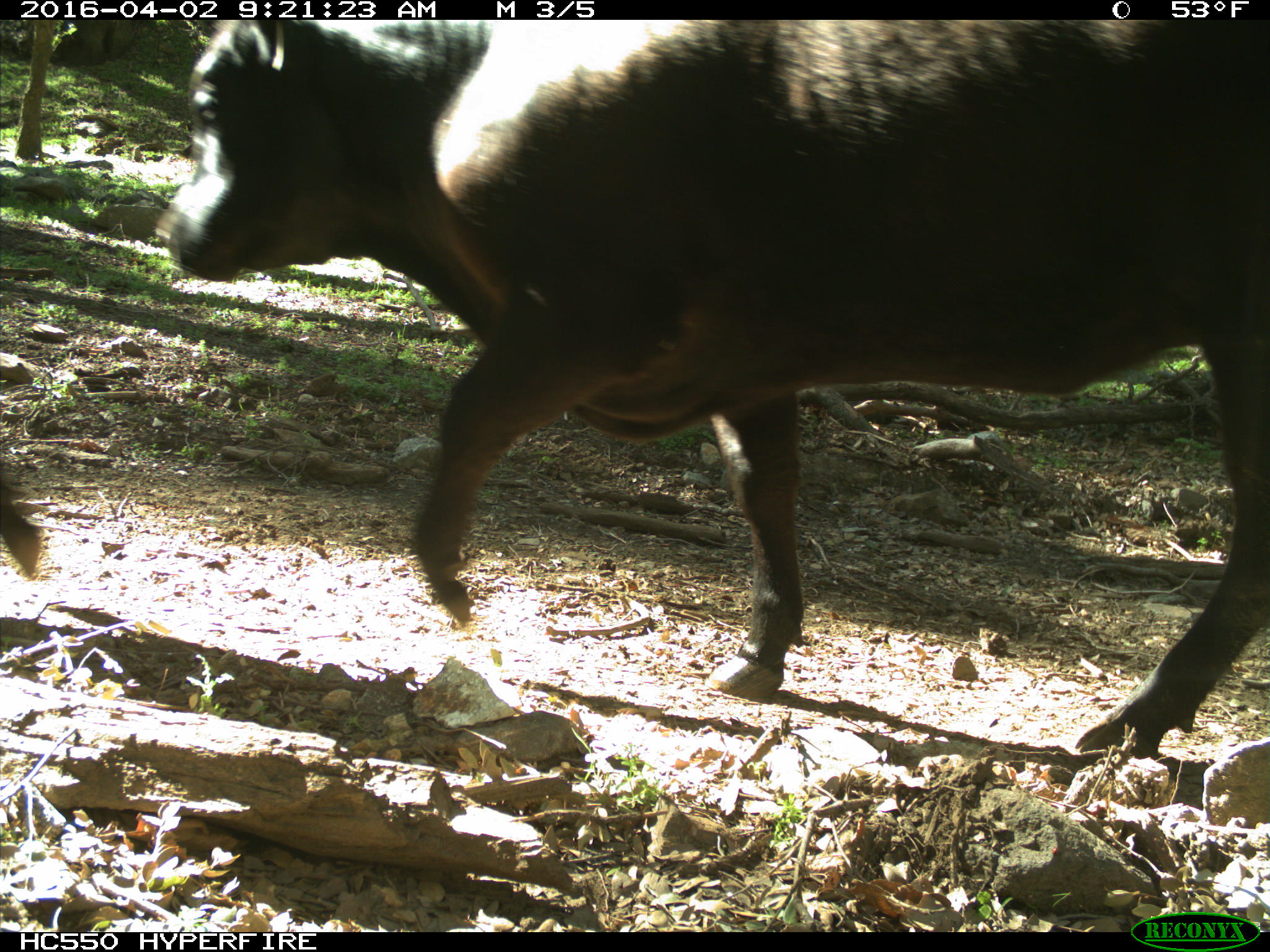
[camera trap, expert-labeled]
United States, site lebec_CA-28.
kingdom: Animalia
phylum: Chordata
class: Mammalia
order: Artiodactyla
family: Bovidae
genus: Bos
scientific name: Bos taurus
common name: domestic cow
Bos taurus (domestic cow).